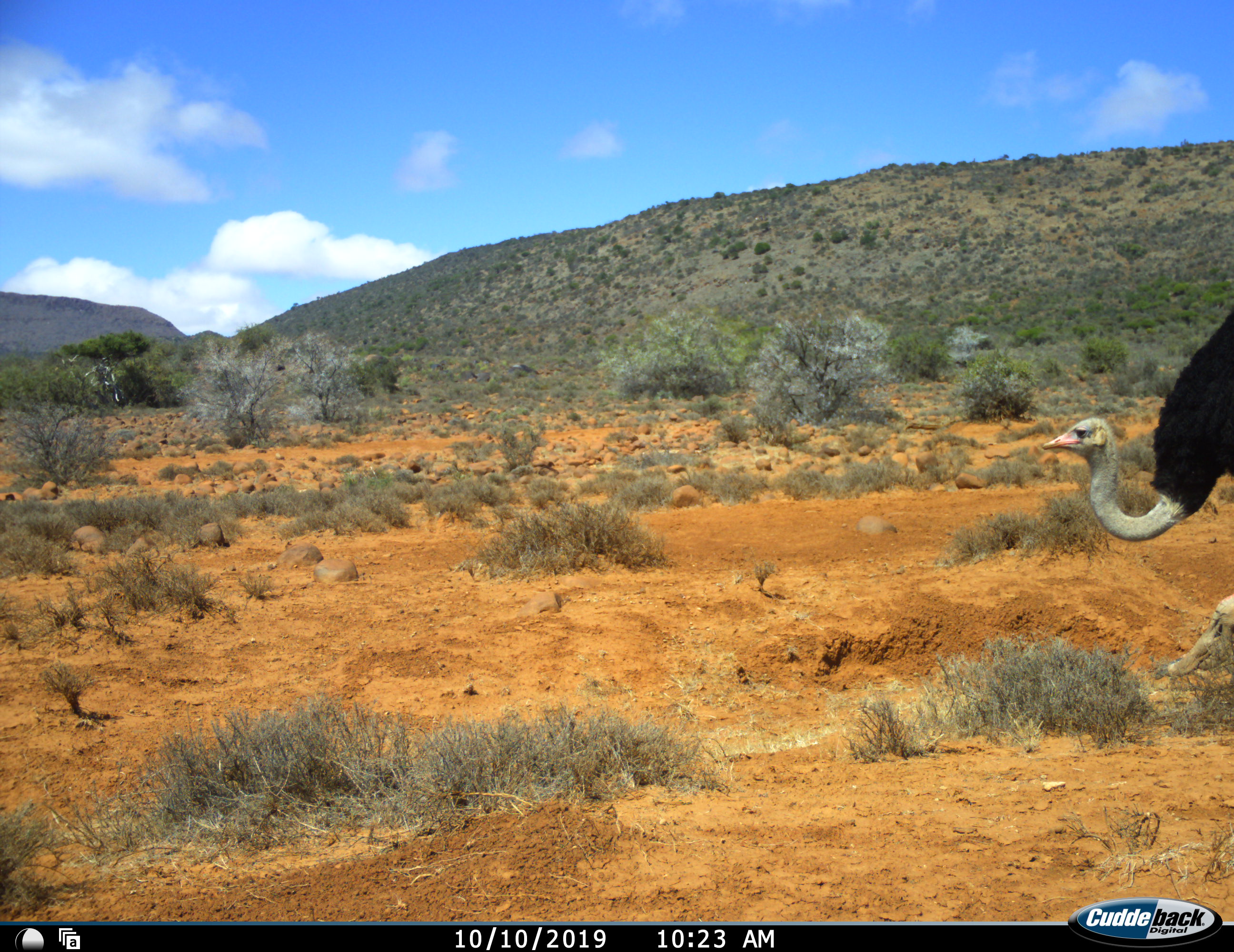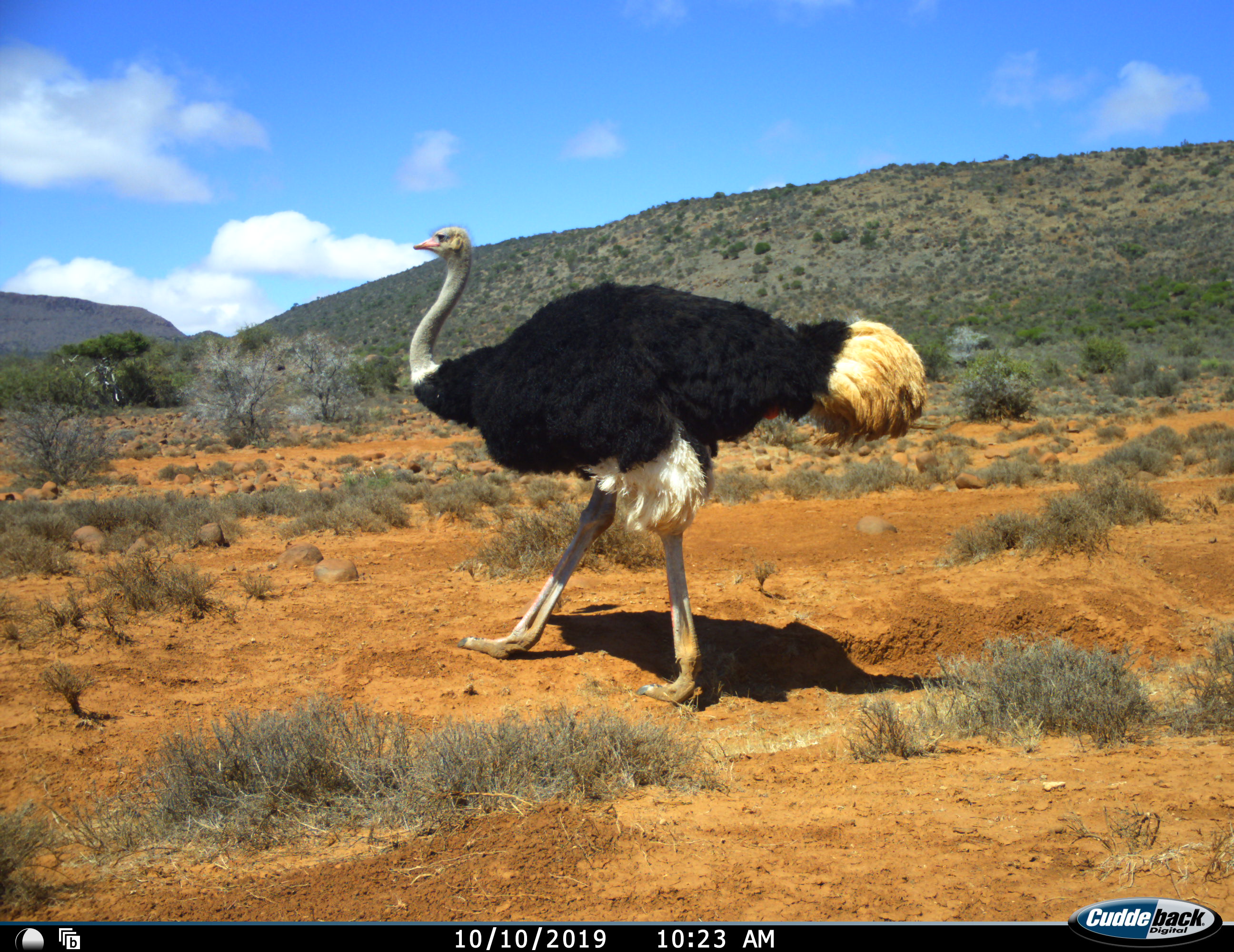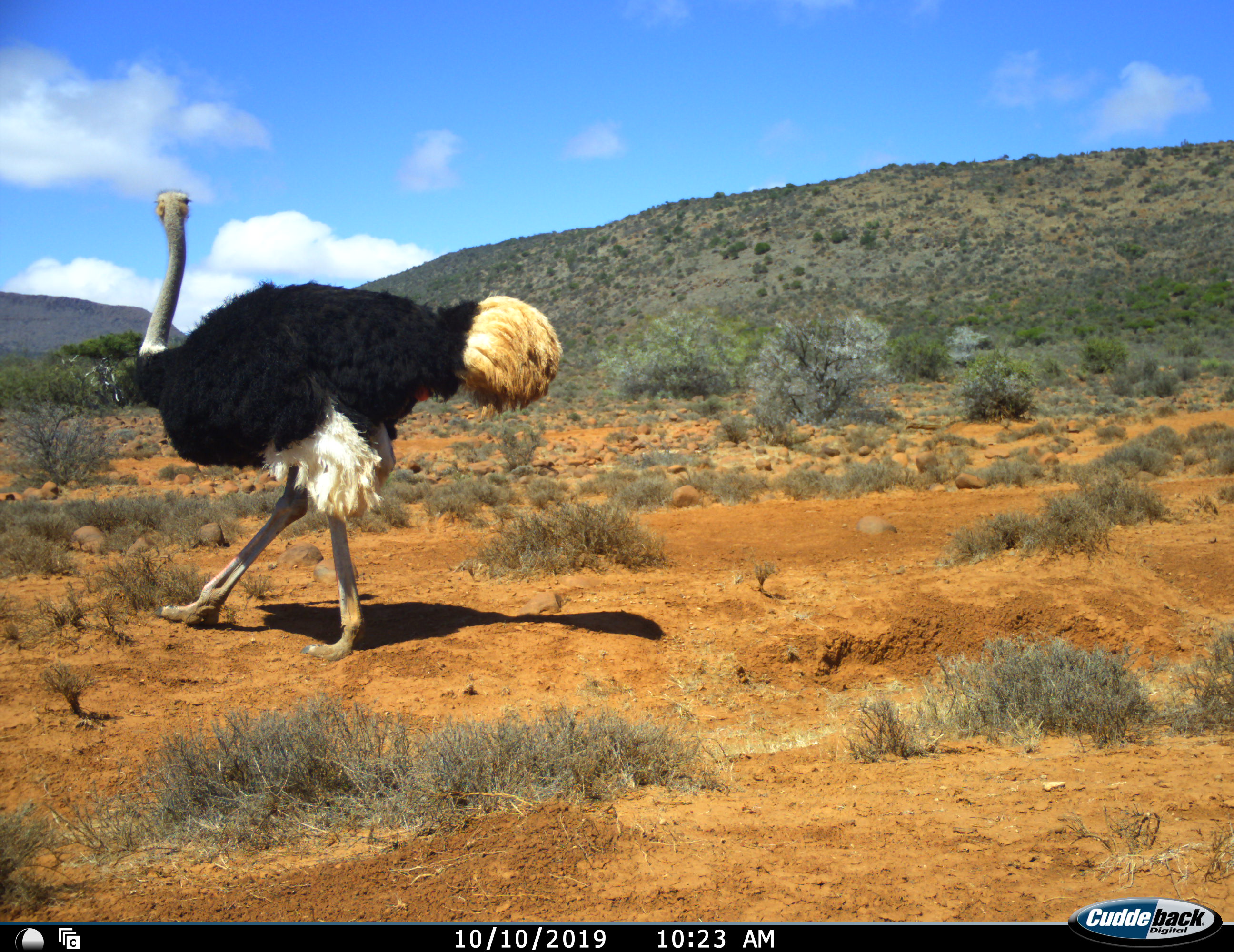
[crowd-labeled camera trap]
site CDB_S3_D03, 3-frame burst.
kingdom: Animalia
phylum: Chordata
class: Aves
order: Struthioniformes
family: Struthionidae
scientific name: Struthionidae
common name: ostrich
Ostrich (Struthionidae), count 1. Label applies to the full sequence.